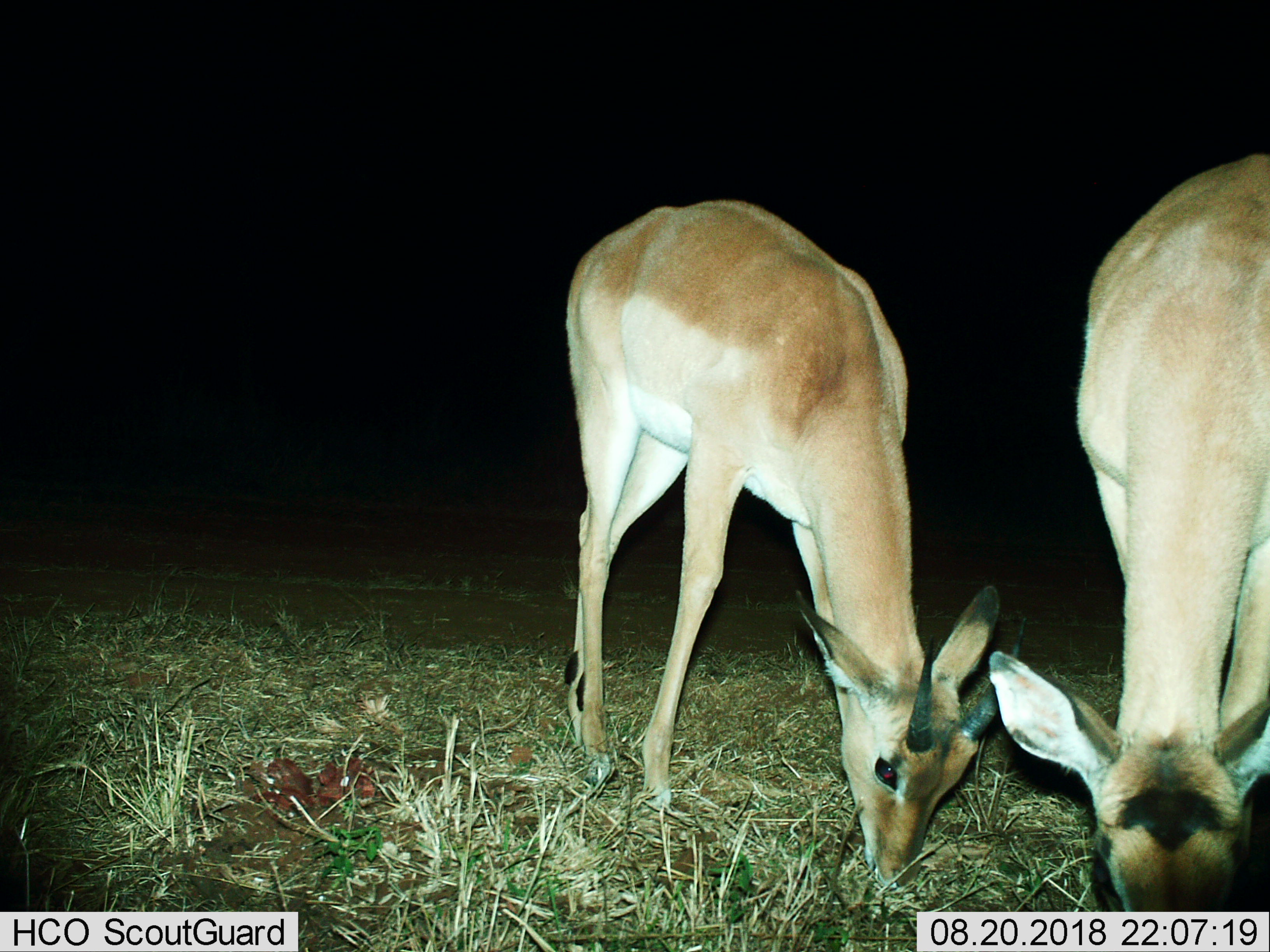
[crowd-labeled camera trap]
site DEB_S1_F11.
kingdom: Animalia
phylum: Chordata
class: Mammalia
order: Artiodactyla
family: Bovidae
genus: Aepyceros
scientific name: Aepyceros melampus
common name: impala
Impala (Aepyceros melampus), count 2. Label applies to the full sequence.